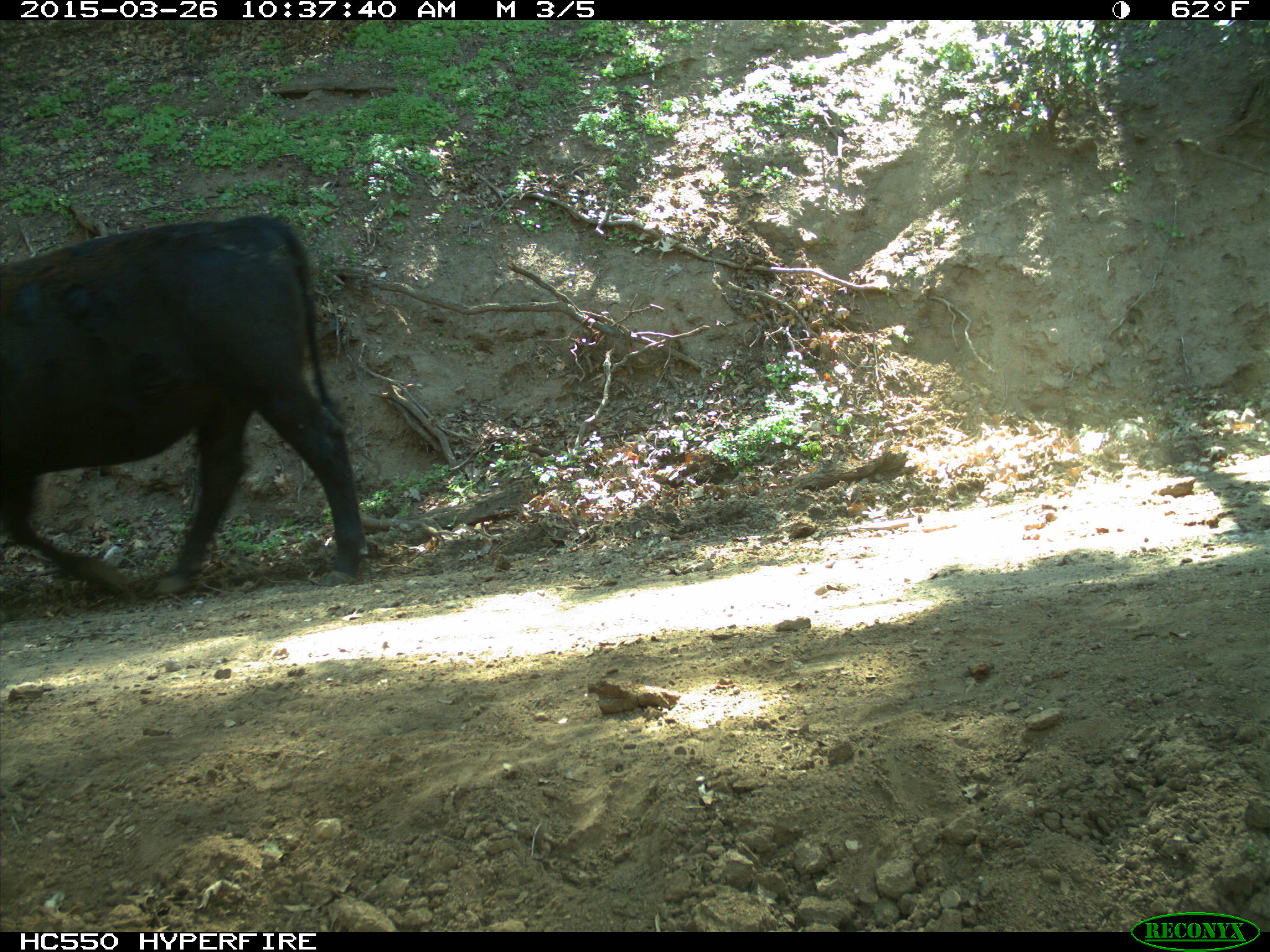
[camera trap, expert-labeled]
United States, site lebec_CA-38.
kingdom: Animalia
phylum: Chordata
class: Mammalia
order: Artiodactyla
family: Bovidae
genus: Bos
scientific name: Bos taurus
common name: domestic cow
Bos taurus (domestic cow).